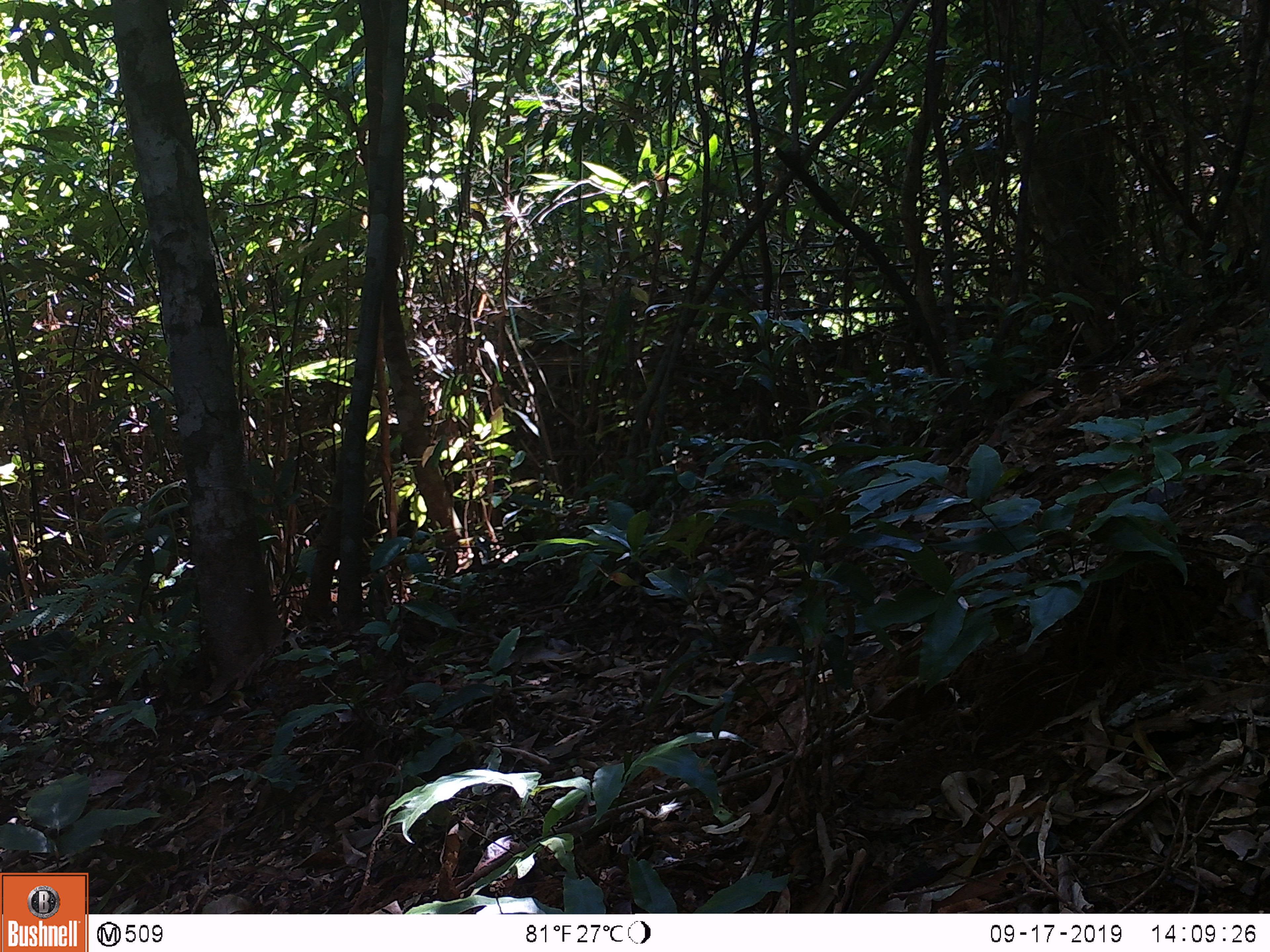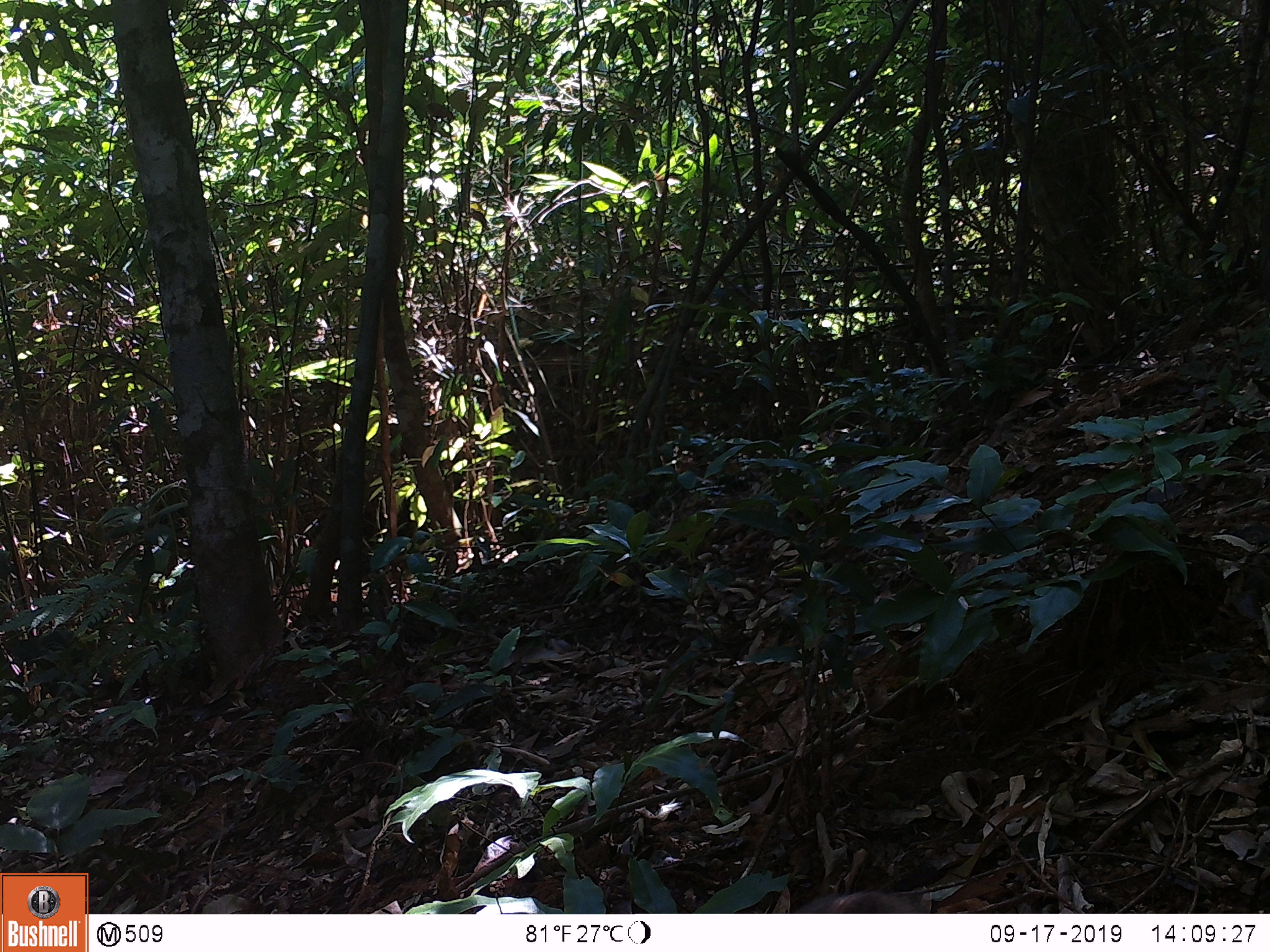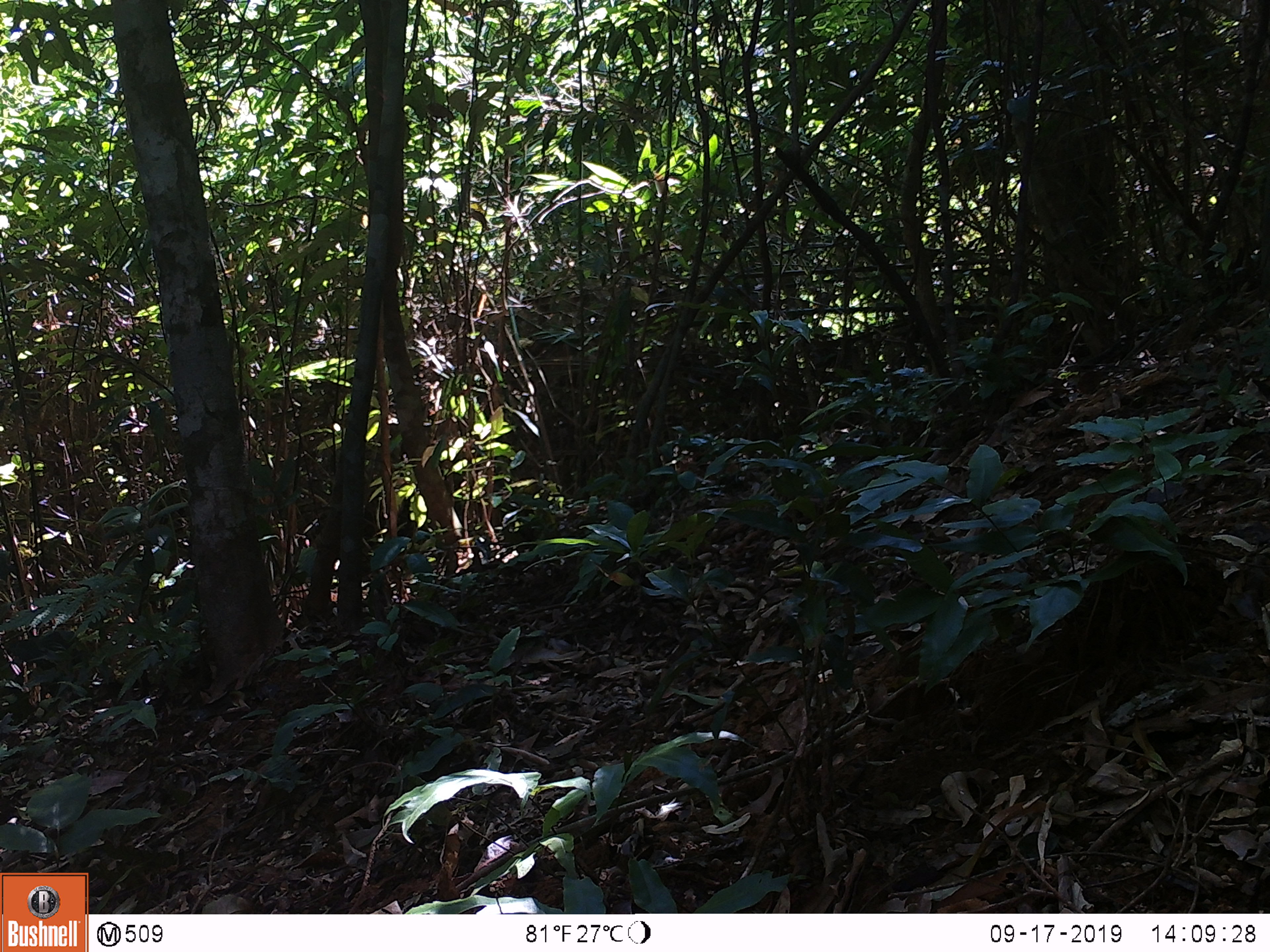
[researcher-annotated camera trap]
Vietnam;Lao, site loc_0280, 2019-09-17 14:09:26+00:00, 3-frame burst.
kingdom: Animalia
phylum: Chordata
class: Mammalia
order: Primates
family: Cercopithecidae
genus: Macaca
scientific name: Macaca nemestrina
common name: pig-tailed macaque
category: pig tailed macaque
Pig tailed macaque (pig-tailed macaque) (Macaca nemestrina). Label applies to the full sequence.